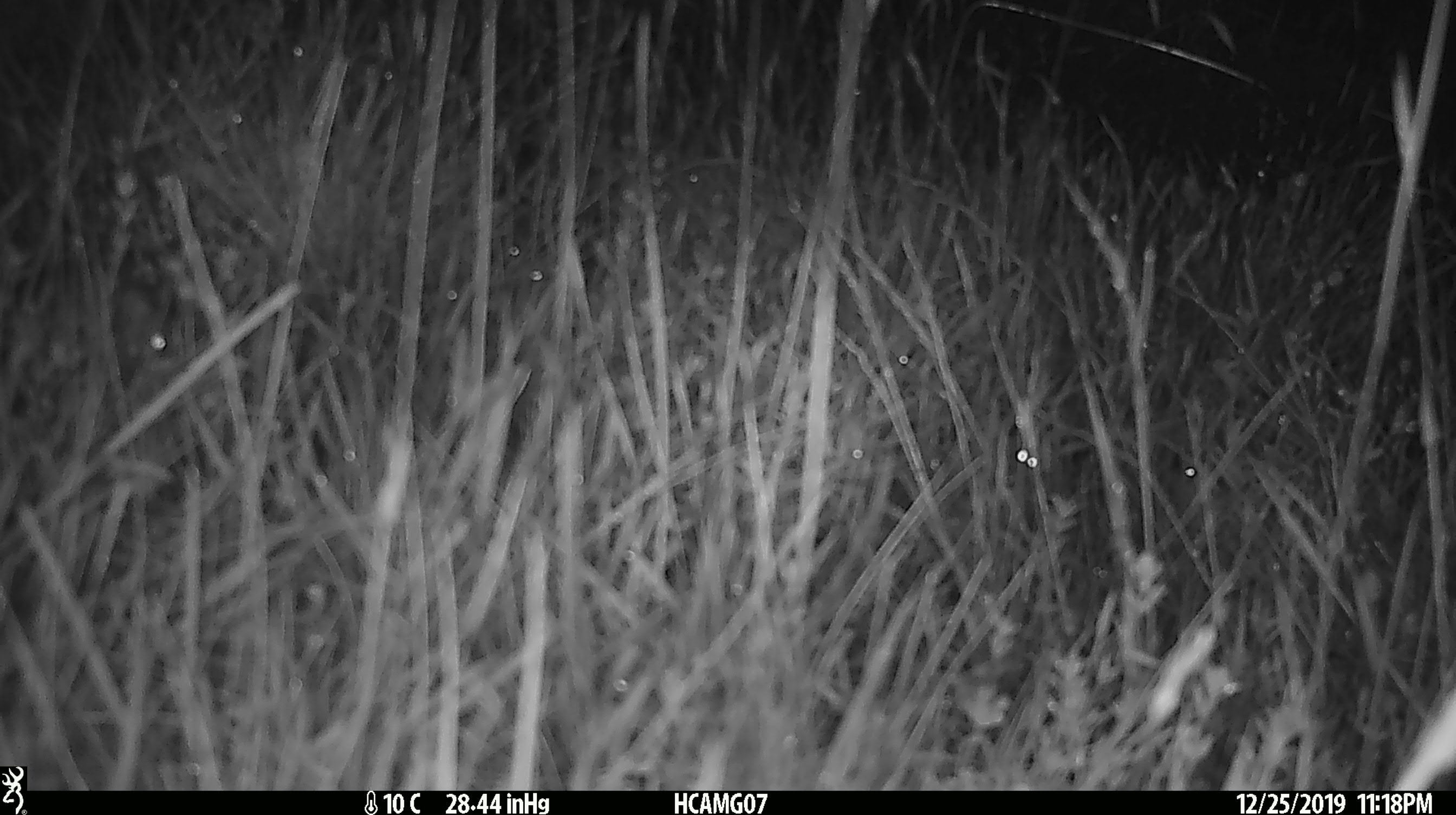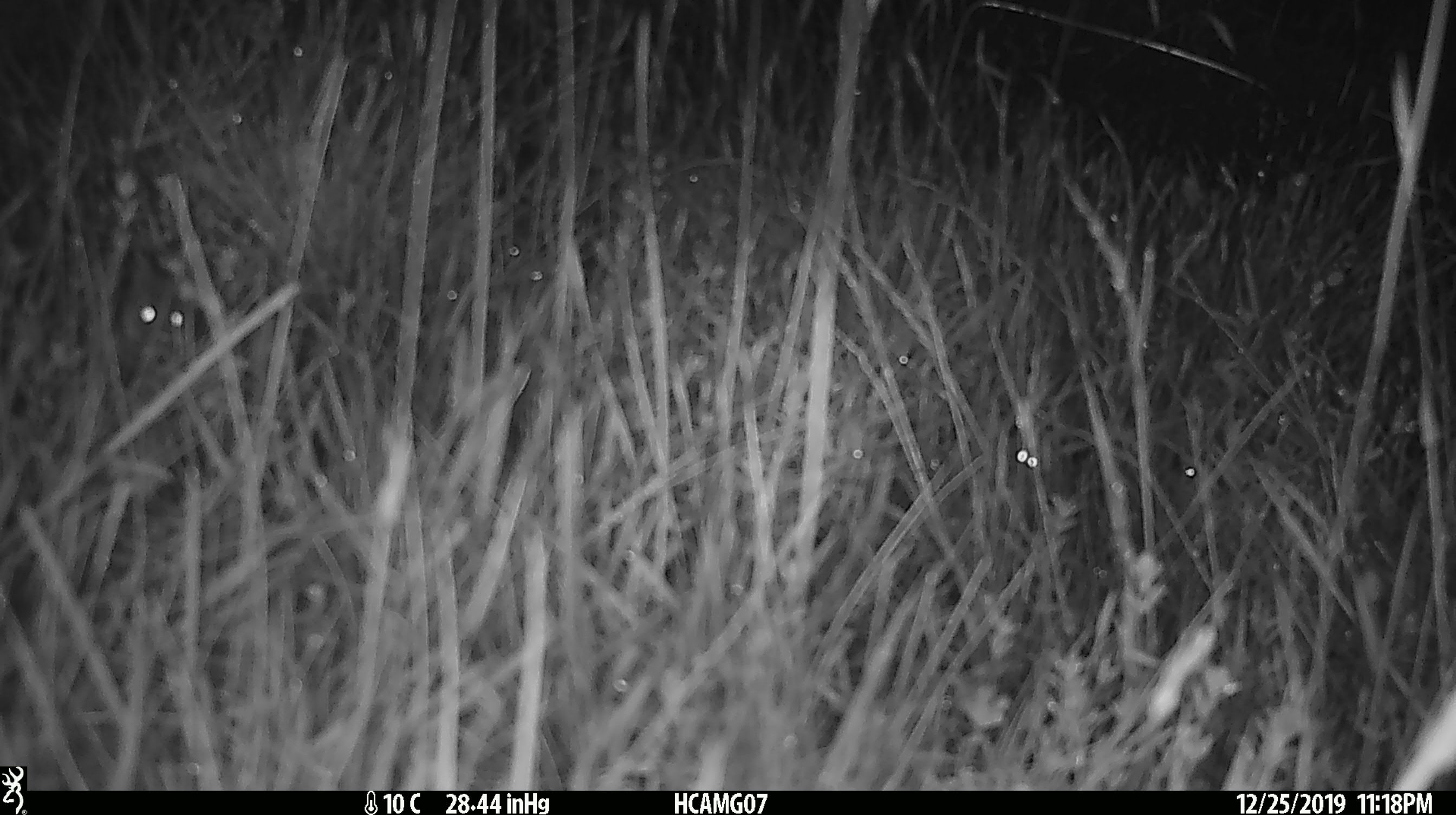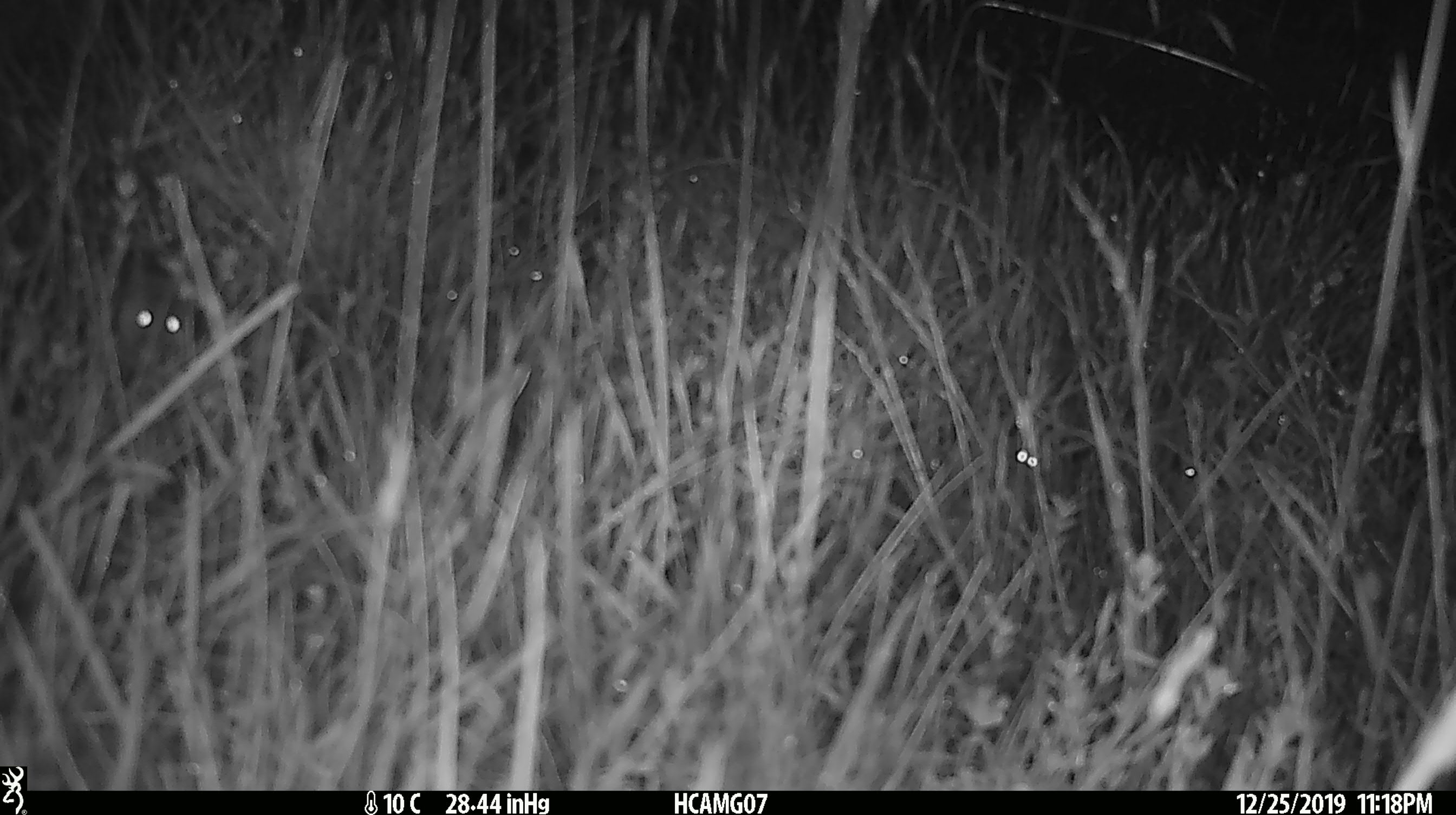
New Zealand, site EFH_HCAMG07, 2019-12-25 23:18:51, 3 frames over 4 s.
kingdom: Animalia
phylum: Chordata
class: Mammalia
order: Rodentia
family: Muridae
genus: Mus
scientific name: Mus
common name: mouse